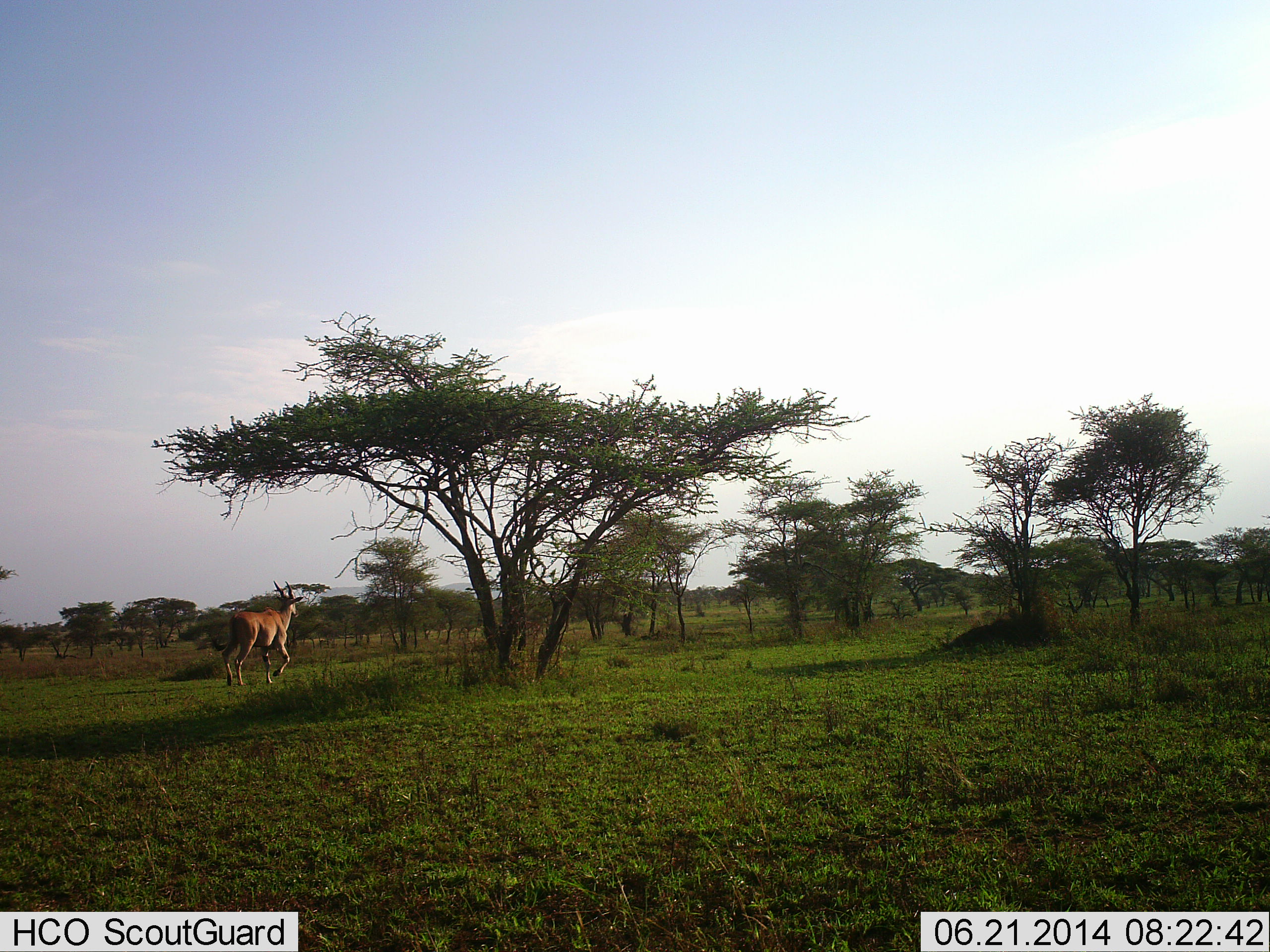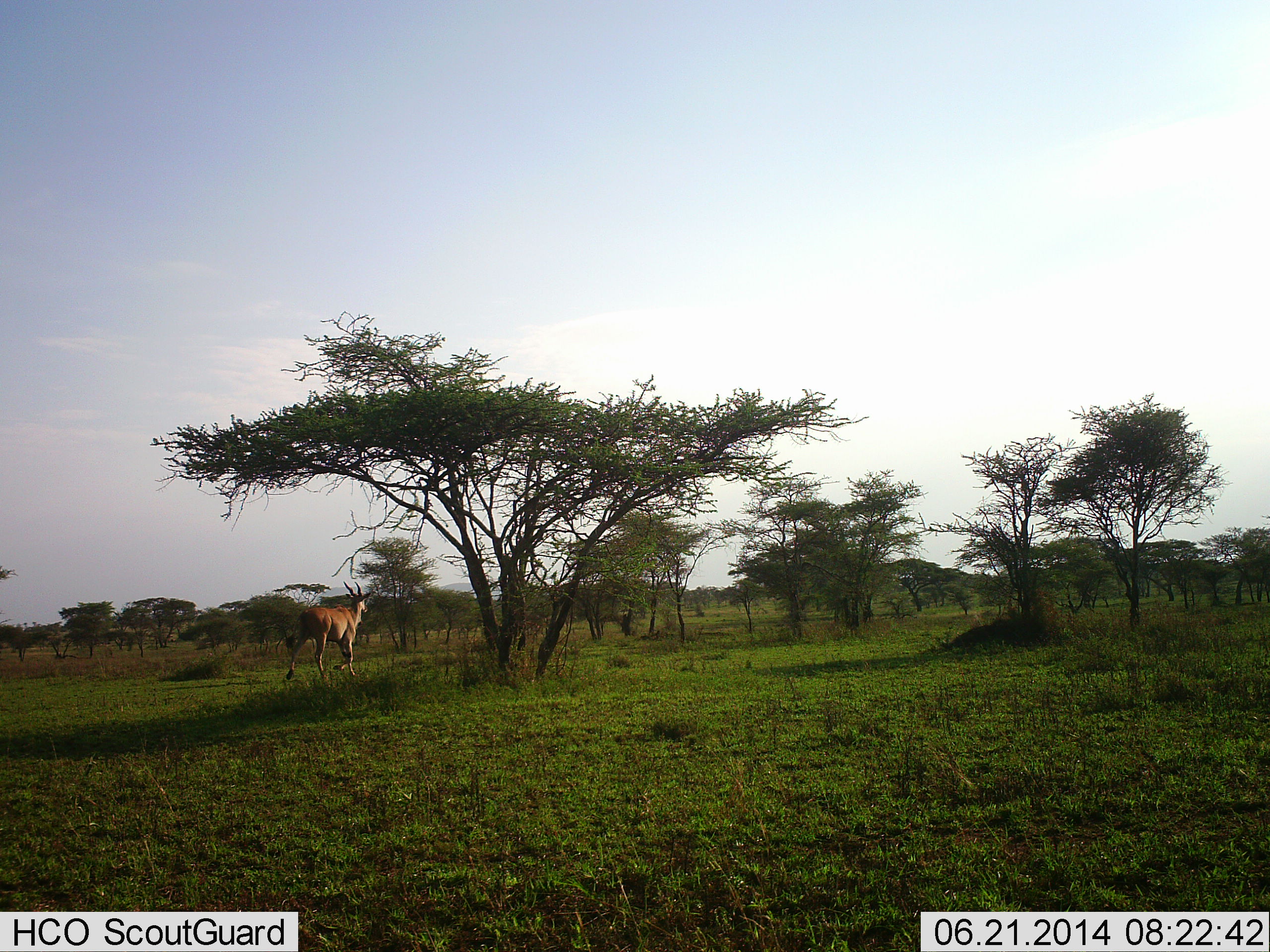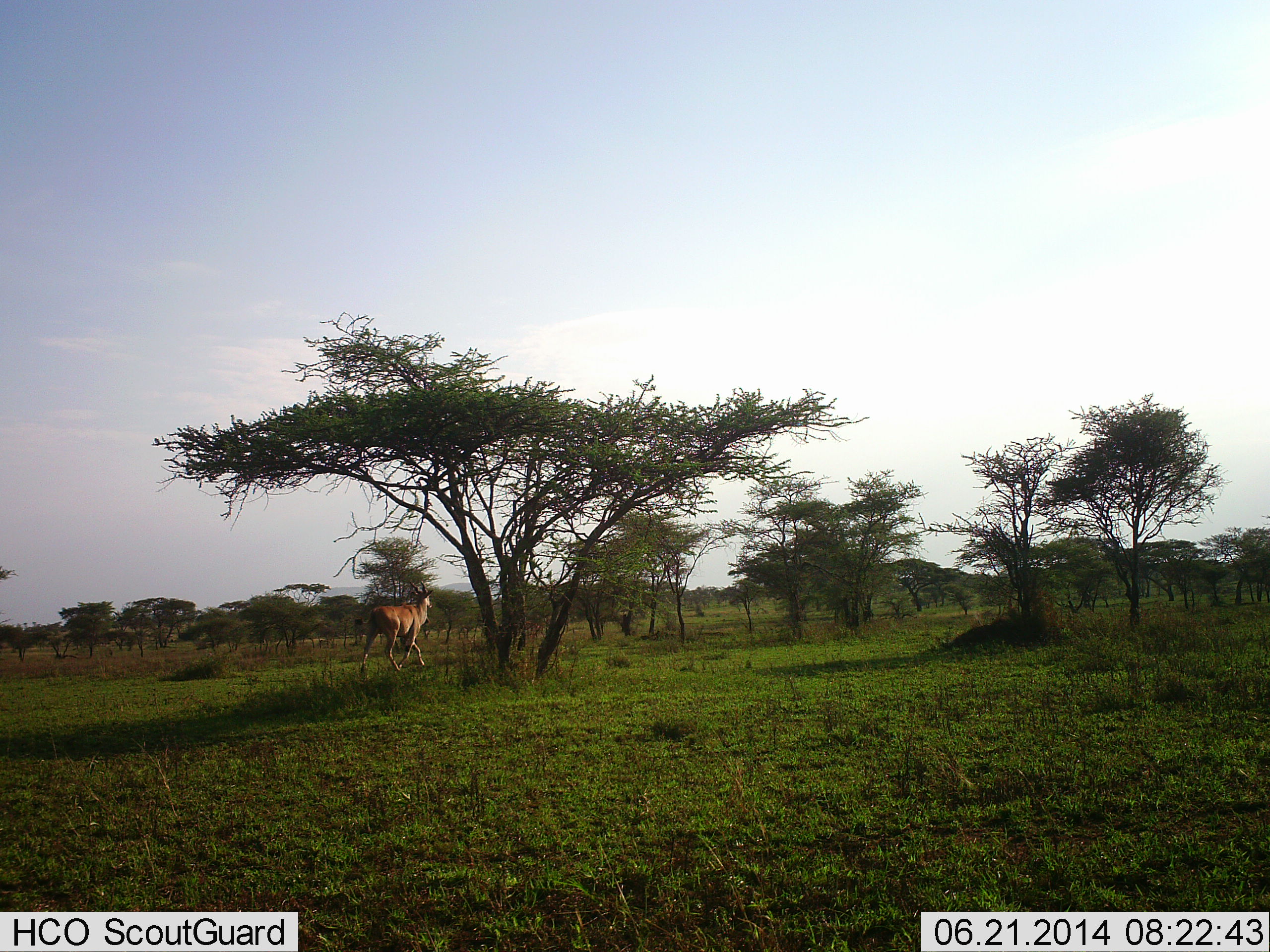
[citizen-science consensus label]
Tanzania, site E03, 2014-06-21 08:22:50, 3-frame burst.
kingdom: Animalia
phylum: Chordata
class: Mammalia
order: Artiodactyla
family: Bovidae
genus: Tragelaphus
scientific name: Tragelaphus oryx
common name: eland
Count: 1.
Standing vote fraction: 10%.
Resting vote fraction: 0%.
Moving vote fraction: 100%.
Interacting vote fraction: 0%.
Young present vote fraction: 0%.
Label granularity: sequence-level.